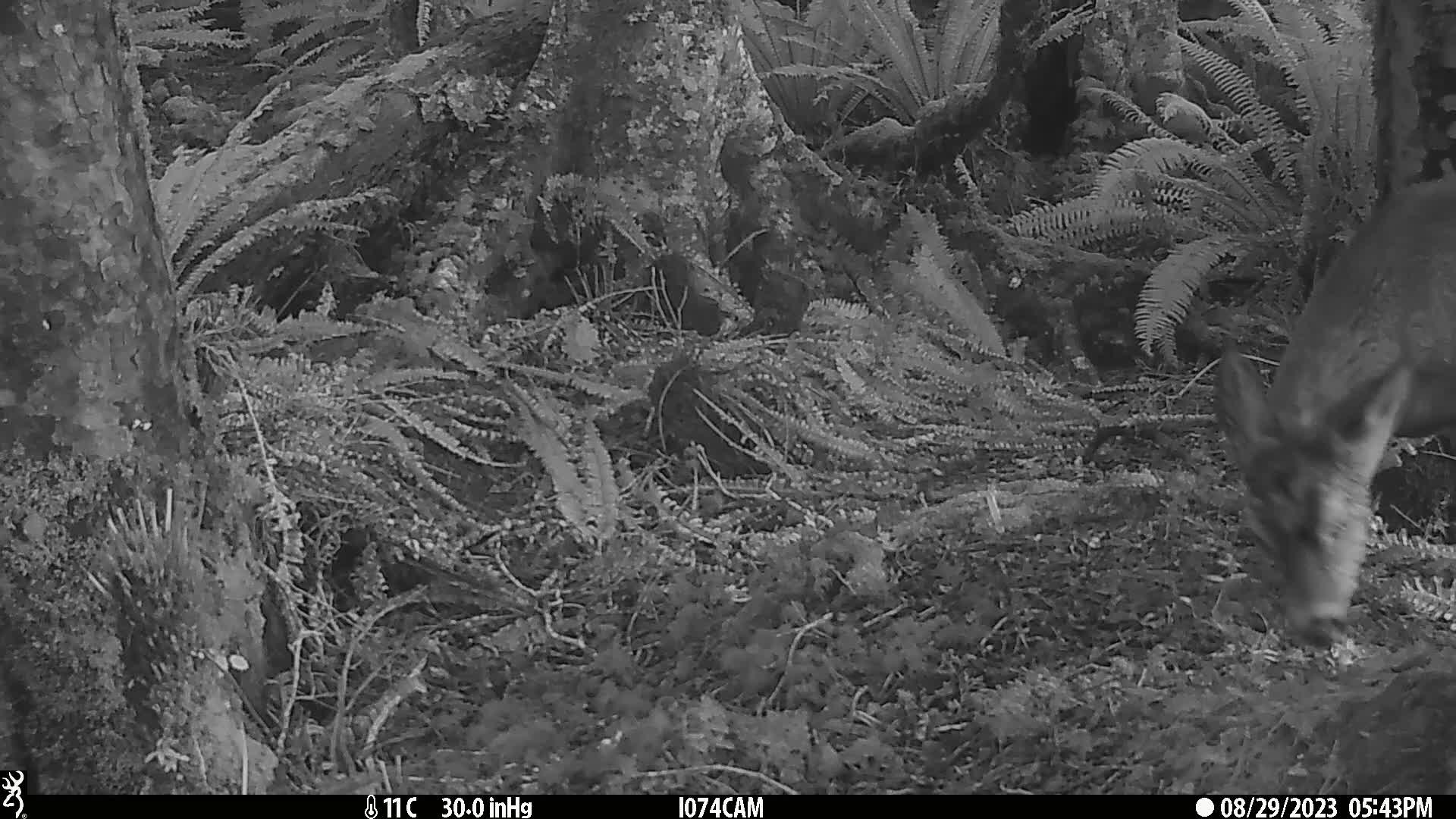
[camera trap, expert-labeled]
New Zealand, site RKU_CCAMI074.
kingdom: Animalia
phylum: Chordata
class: Mammalia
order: Artiodactyla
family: Cervidae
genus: Odocoileus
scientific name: Odocoileus virginianus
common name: white-tailed deer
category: white tailed deer